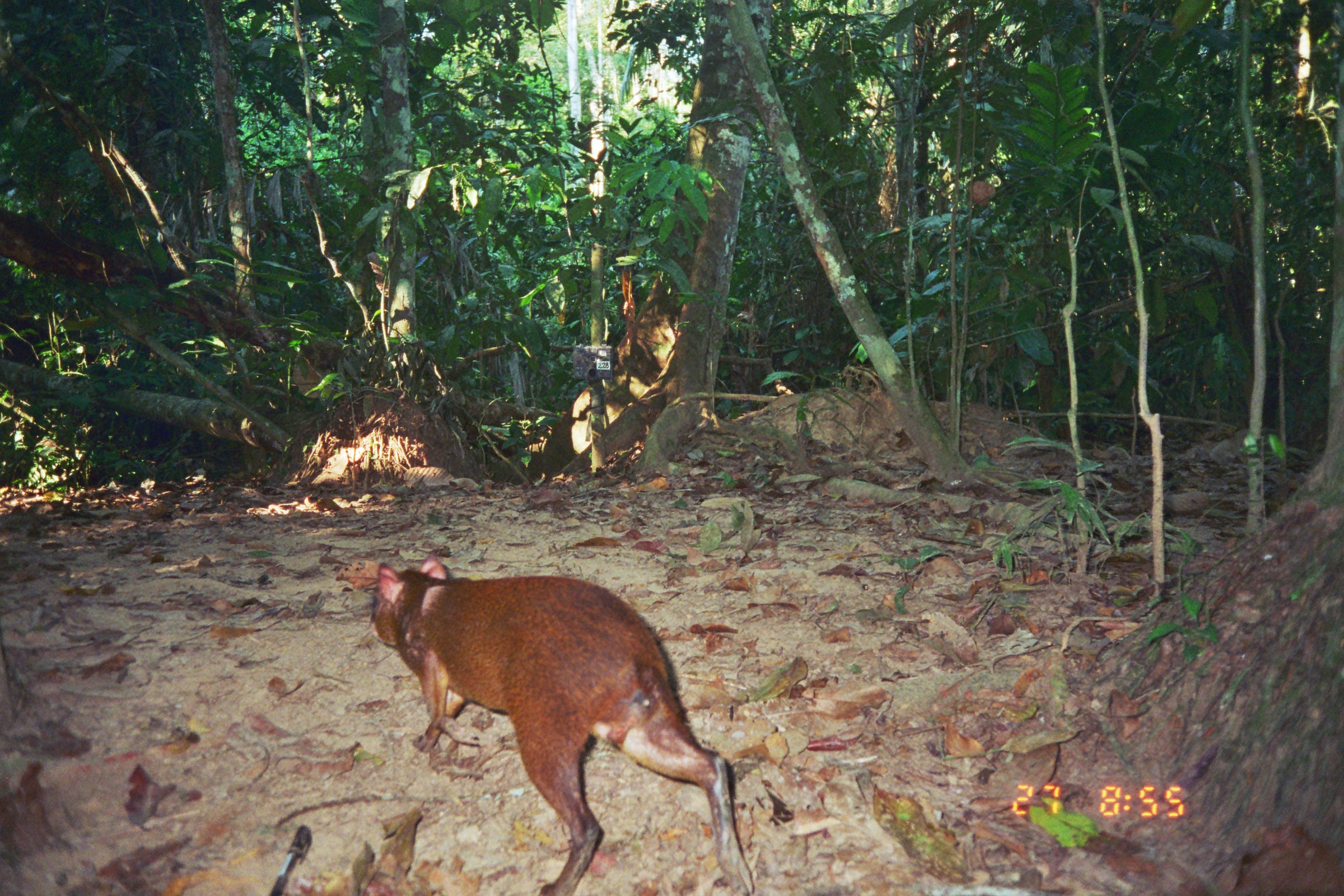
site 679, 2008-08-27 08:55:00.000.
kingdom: Animalia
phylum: Chordata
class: Mammalia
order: Rodentia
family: Dasyproctidae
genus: Dasyprocta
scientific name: Dasyprocta punctata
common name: central american agouti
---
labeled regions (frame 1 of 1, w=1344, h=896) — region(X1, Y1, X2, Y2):
dasyprocta punctata: region(358, 551, 755, 894)